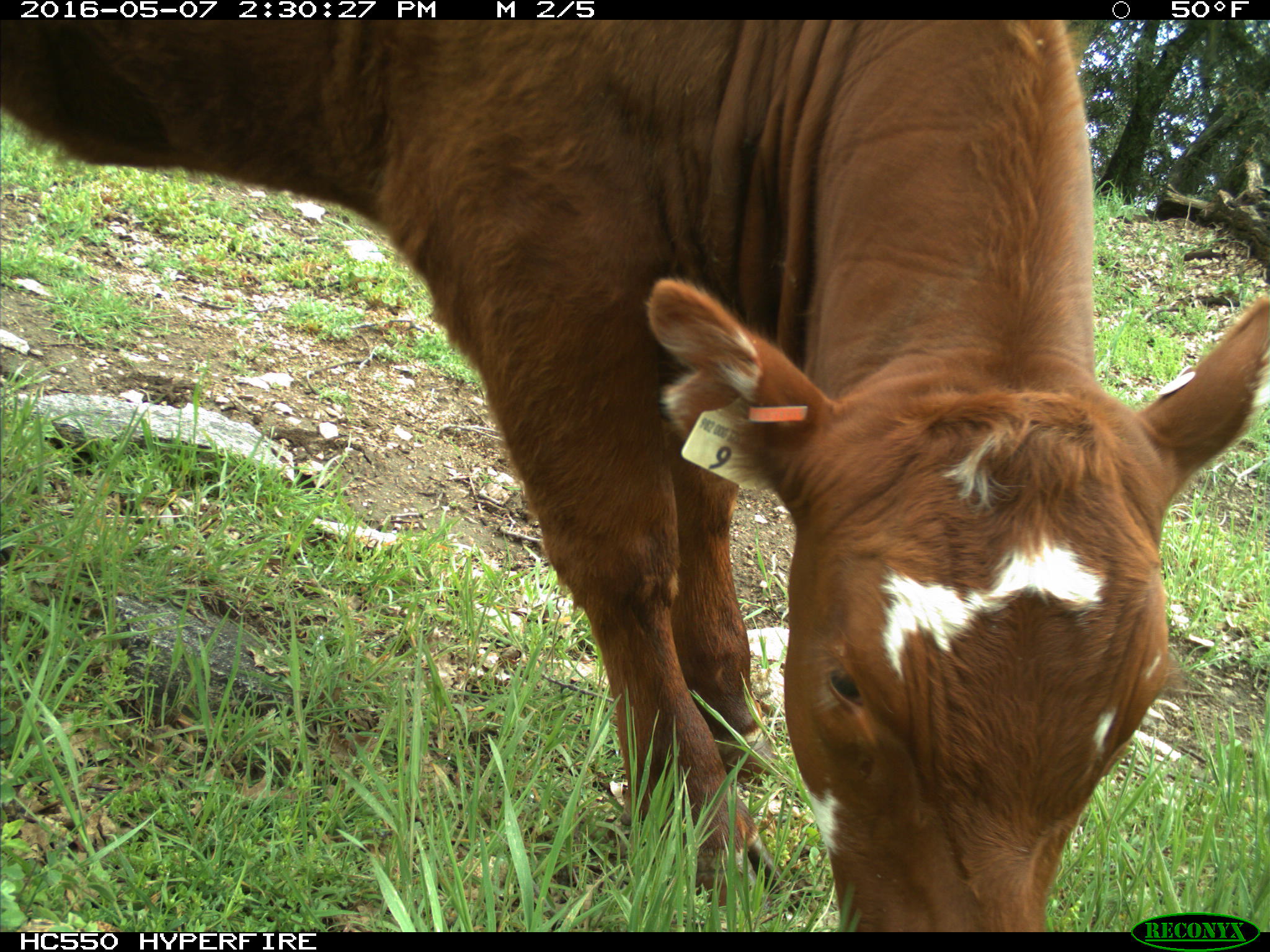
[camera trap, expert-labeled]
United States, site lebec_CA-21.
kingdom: Animalia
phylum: Chordata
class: Mammalia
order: Artiodactyla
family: Bovidae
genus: Bos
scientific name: Bos taurus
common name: domestic cow